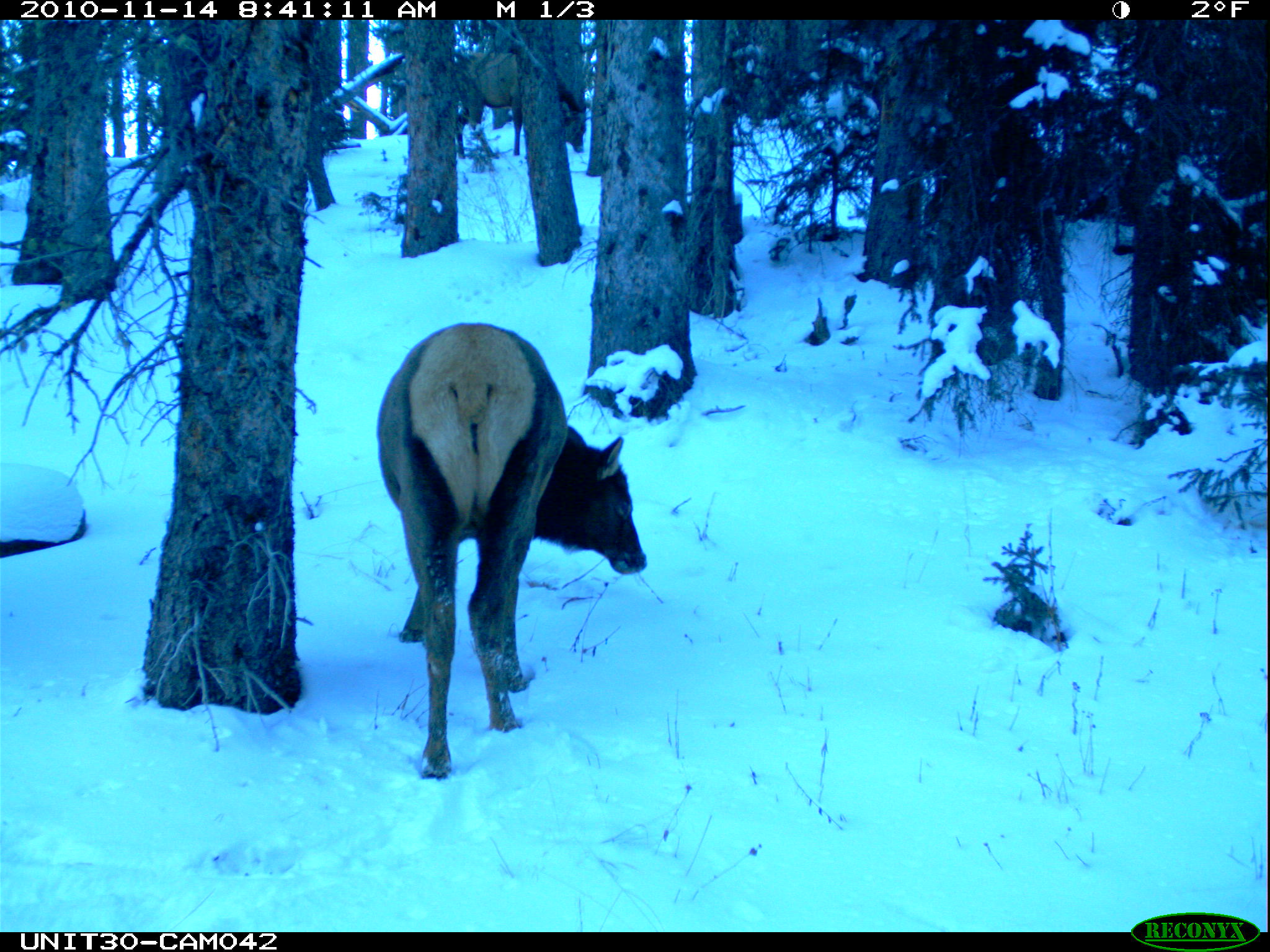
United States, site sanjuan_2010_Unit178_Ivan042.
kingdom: Animalia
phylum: Chordata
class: Mammalia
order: Artiodactyla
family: Cervidae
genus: Cervus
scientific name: Cervus elaphus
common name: red deer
Cervus elaphus (red deer).